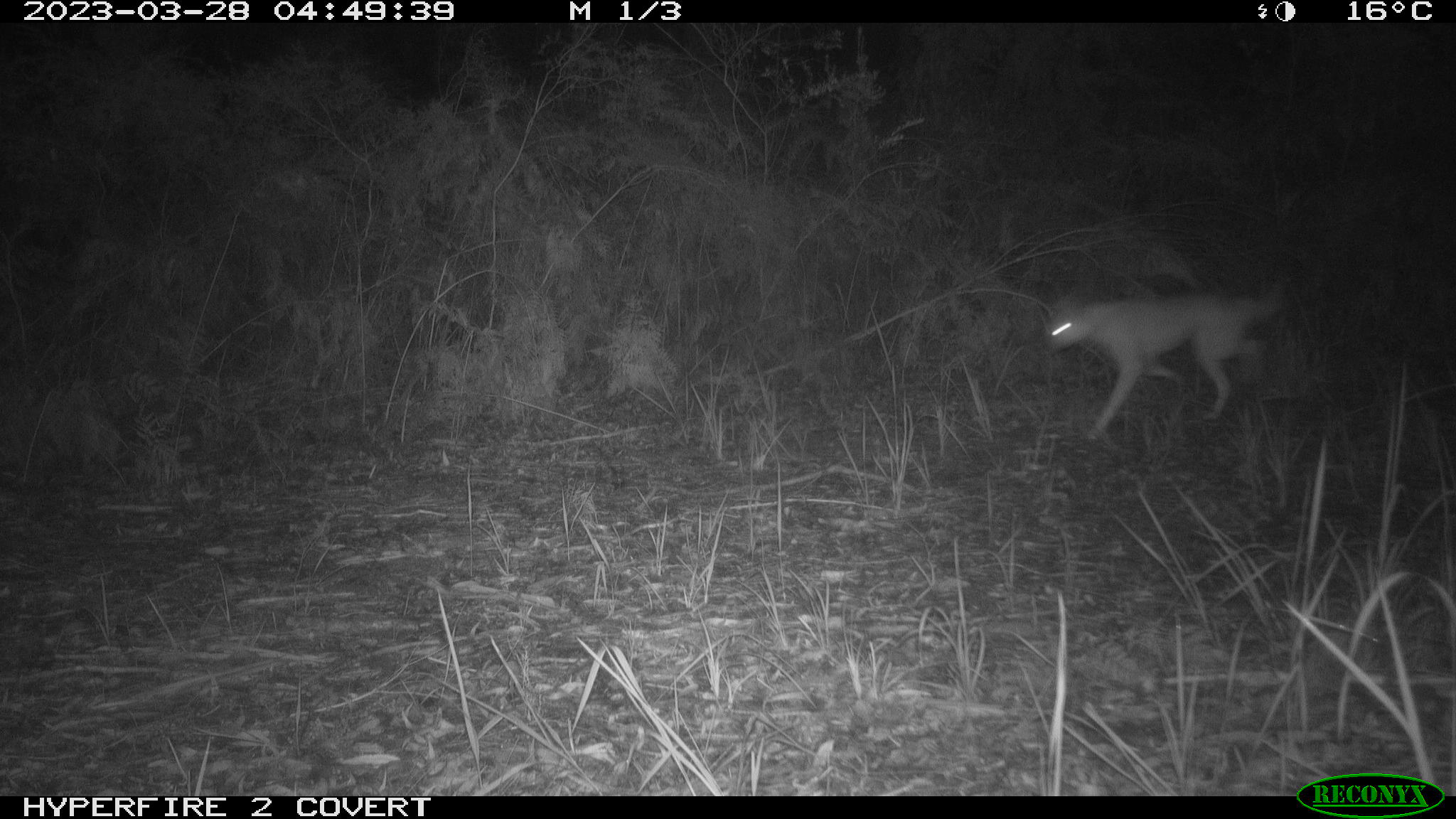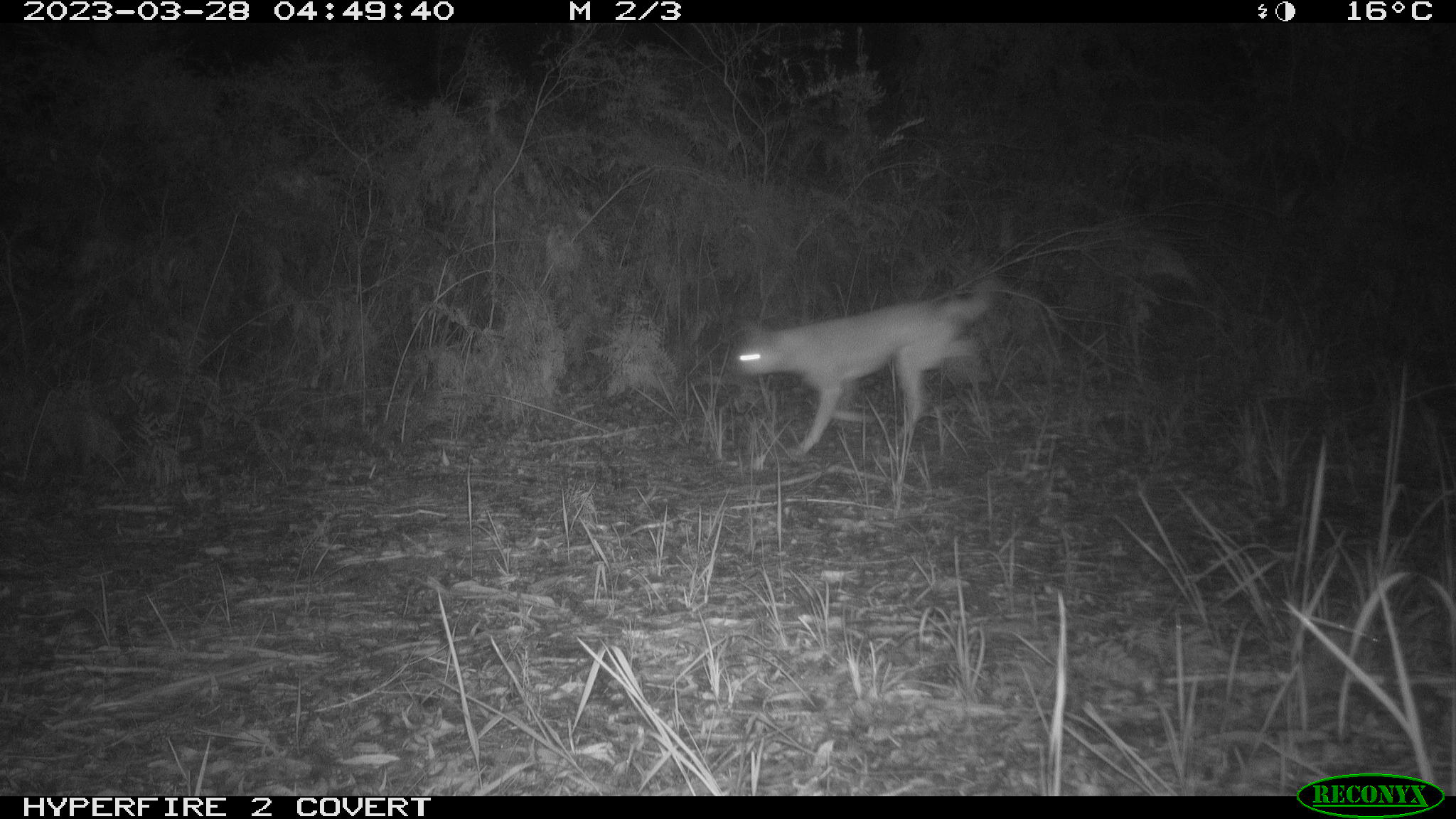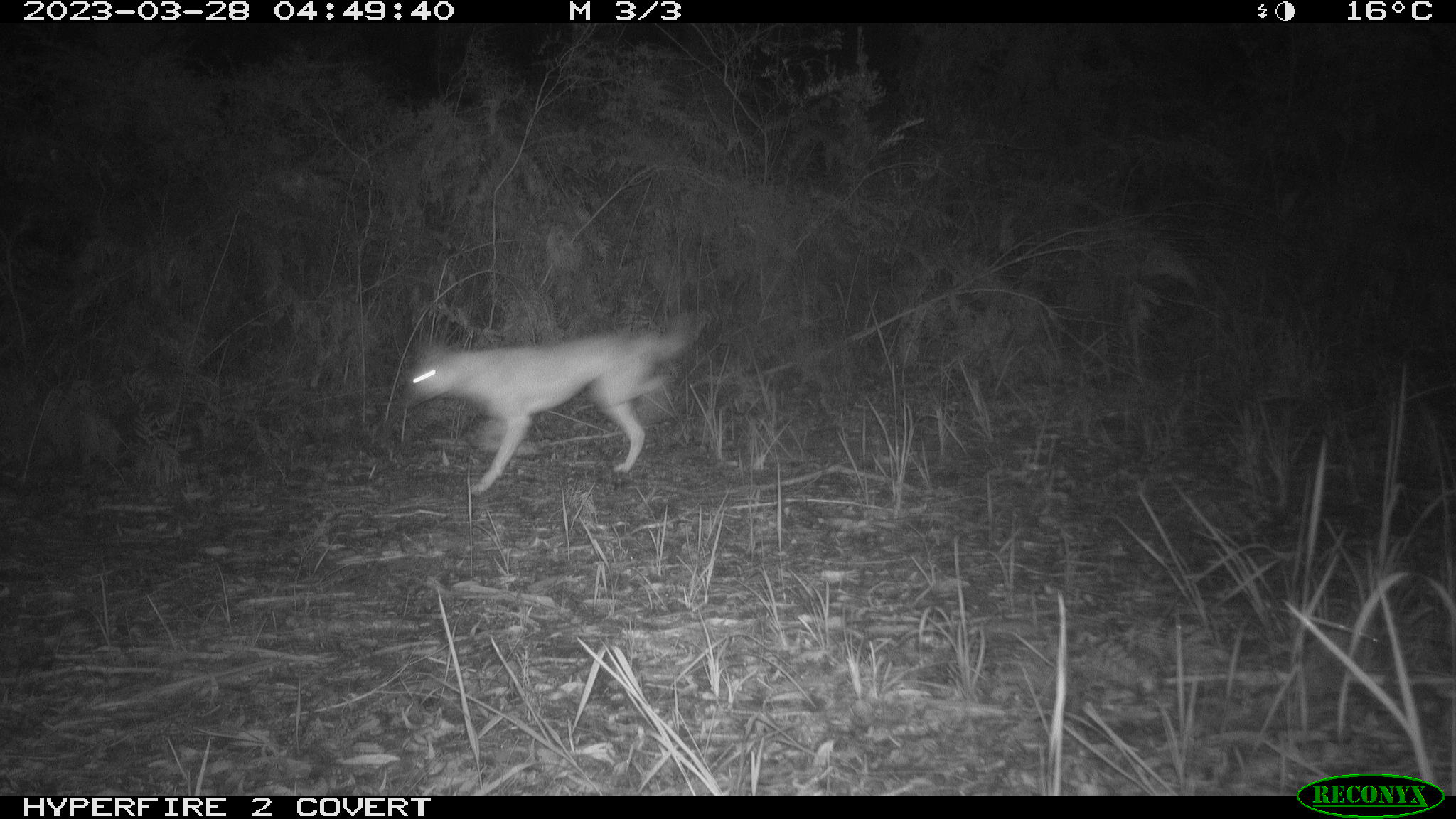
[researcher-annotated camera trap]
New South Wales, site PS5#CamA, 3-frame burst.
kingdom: Animalia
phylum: Chordata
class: Mammalia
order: Carnivora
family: Canidae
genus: Canis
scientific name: Canis familiaris dingo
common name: dingo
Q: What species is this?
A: Dingo (Canis familiaris dingo).